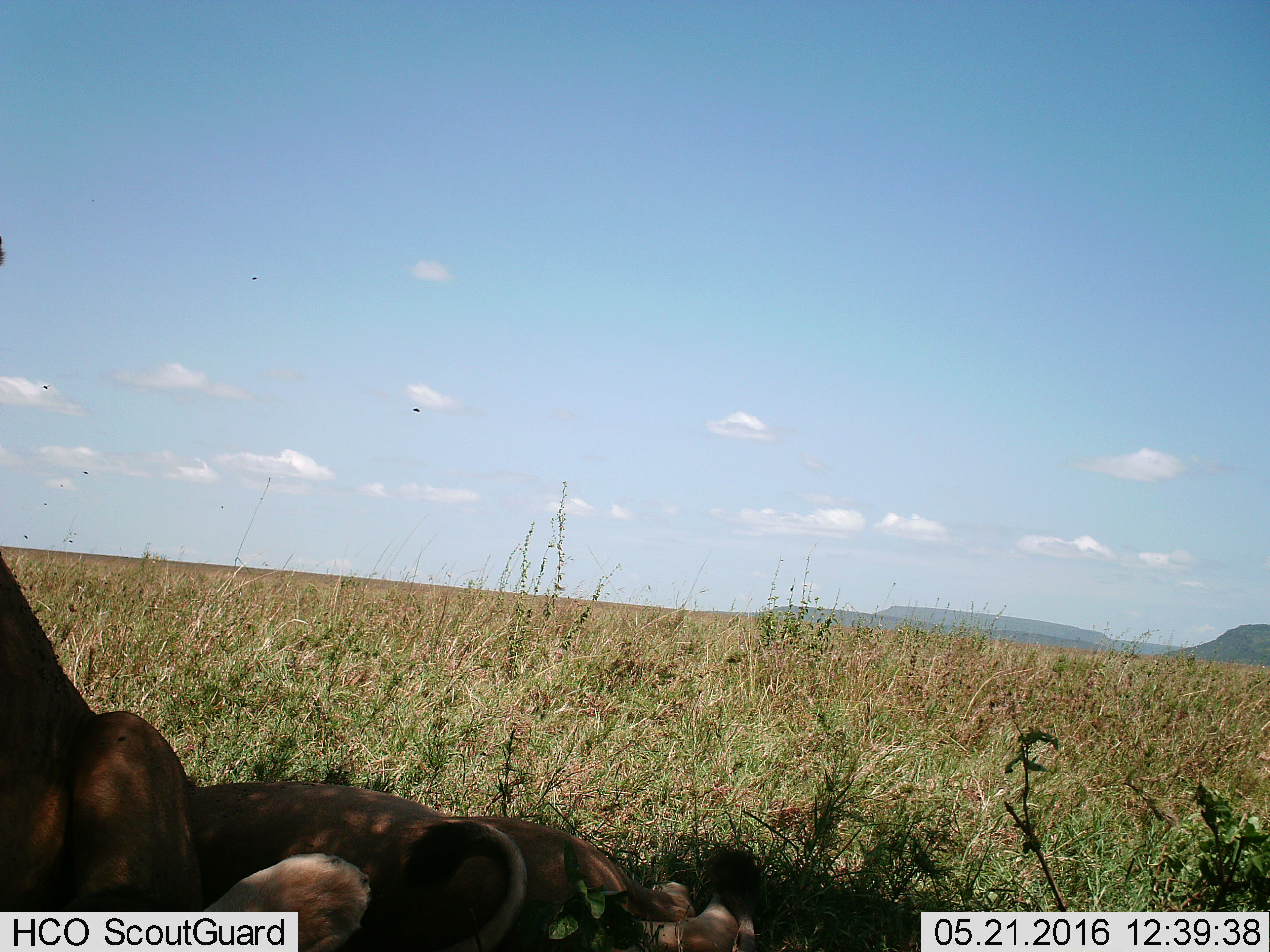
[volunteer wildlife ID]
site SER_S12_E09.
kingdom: Animalia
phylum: Chordata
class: Mammalia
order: Carnivora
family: Felidae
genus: Panthera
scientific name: Panthera leo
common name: lion female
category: lionfemale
Lionfemale (lion female) (Panthera leo), count 2. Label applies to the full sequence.